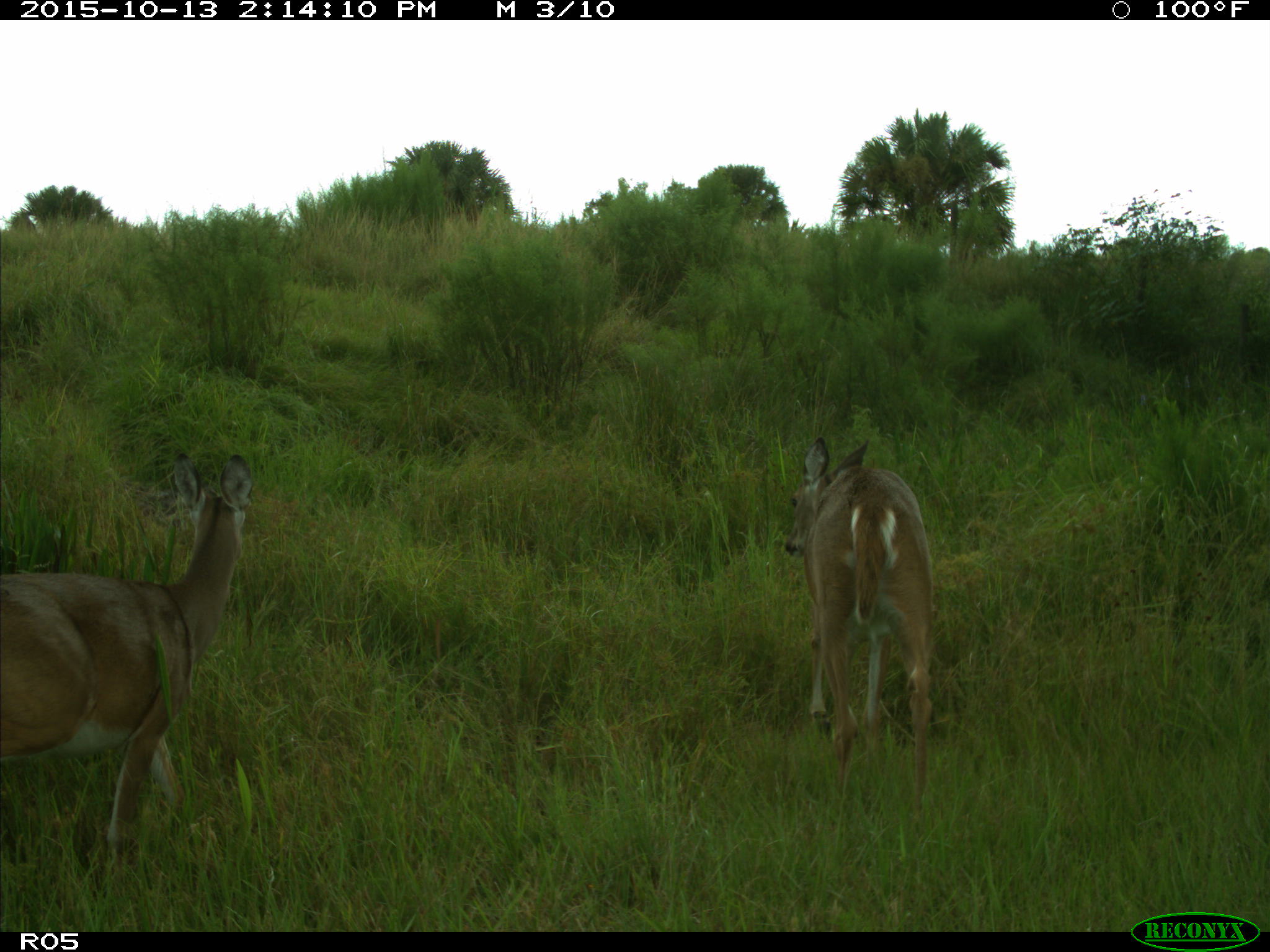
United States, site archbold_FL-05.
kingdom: Animalia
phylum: Chordata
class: Mammalia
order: Artiodactyla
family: Cervidae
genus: Odocoileus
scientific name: Odocoileus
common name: deer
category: unidentified deer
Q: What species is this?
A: Unidentified deer (deer) (Odocoileus).